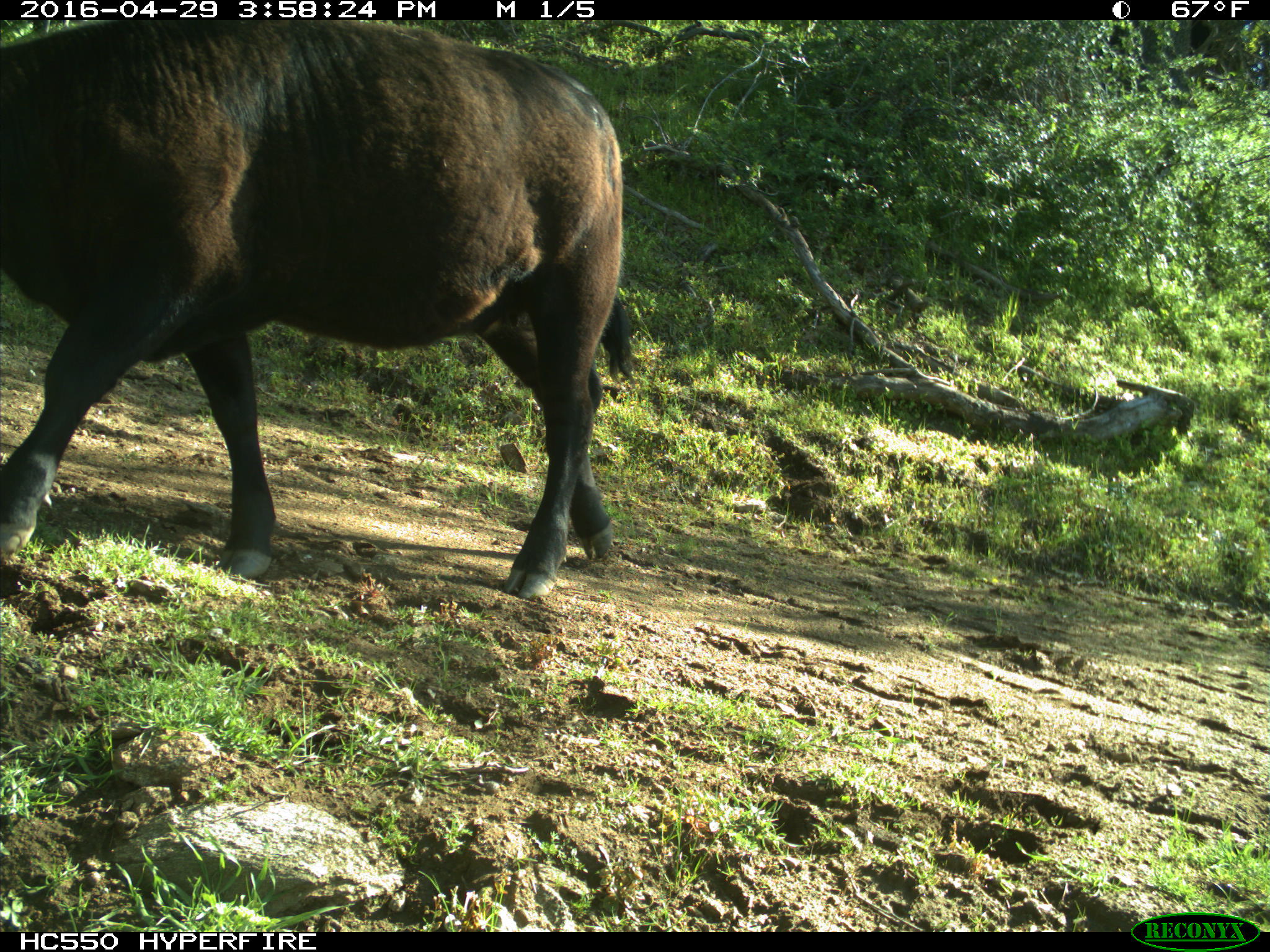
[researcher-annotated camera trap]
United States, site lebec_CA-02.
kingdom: Animalia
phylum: Chordata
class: Mammalia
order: Artiodactyla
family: Bovidae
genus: Bos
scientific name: Bos taurus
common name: domestic cow